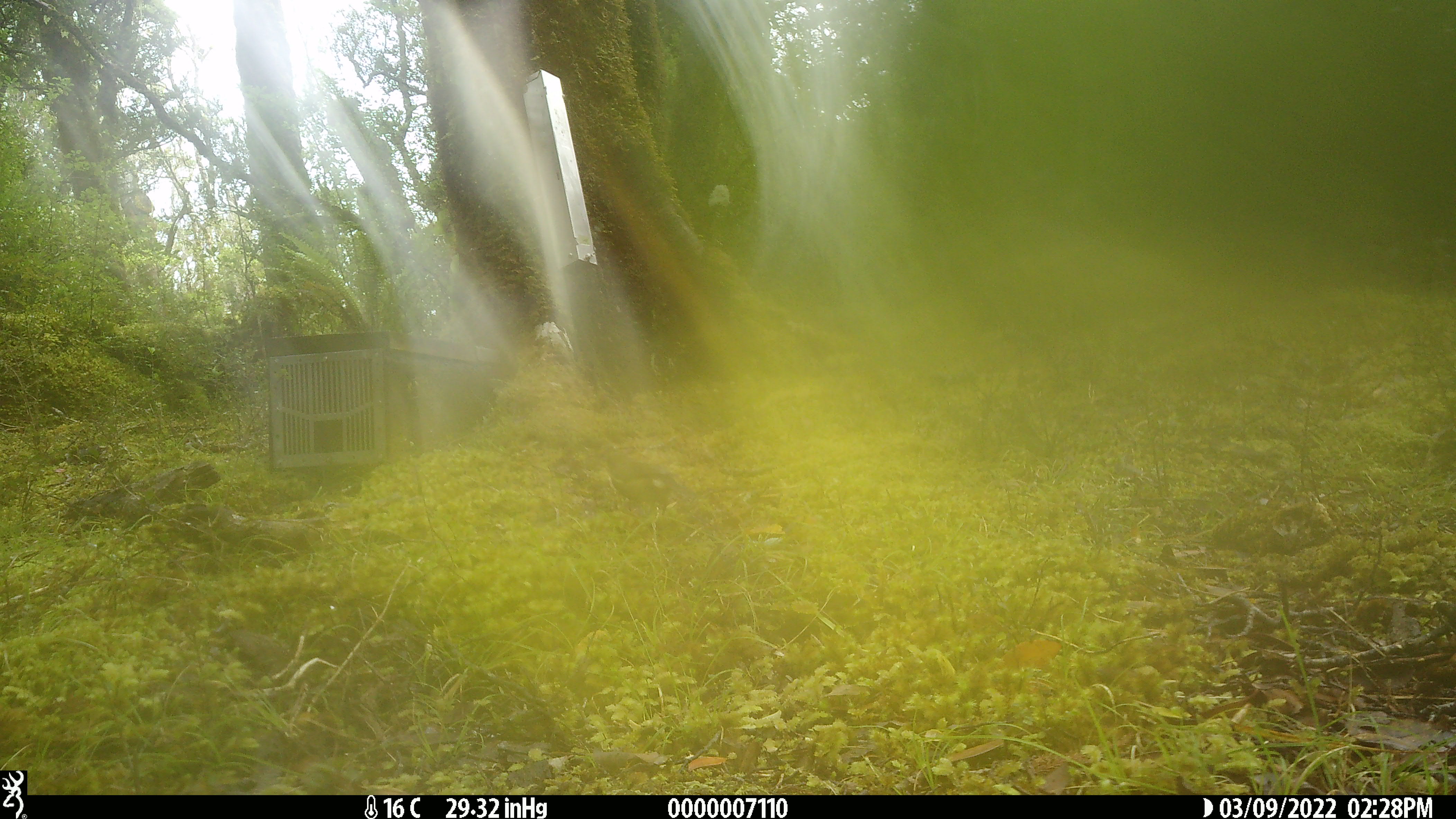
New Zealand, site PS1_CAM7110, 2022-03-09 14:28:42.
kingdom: Animalia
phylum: Chordata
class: Aves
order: Passeriformes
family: Meliphagidae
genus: Anthornis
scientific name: Anthornis melanura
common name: new zealand bellbird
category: bellbird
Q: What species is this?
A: Bellbird (new zealand bellbird) (Anthornis melanura).